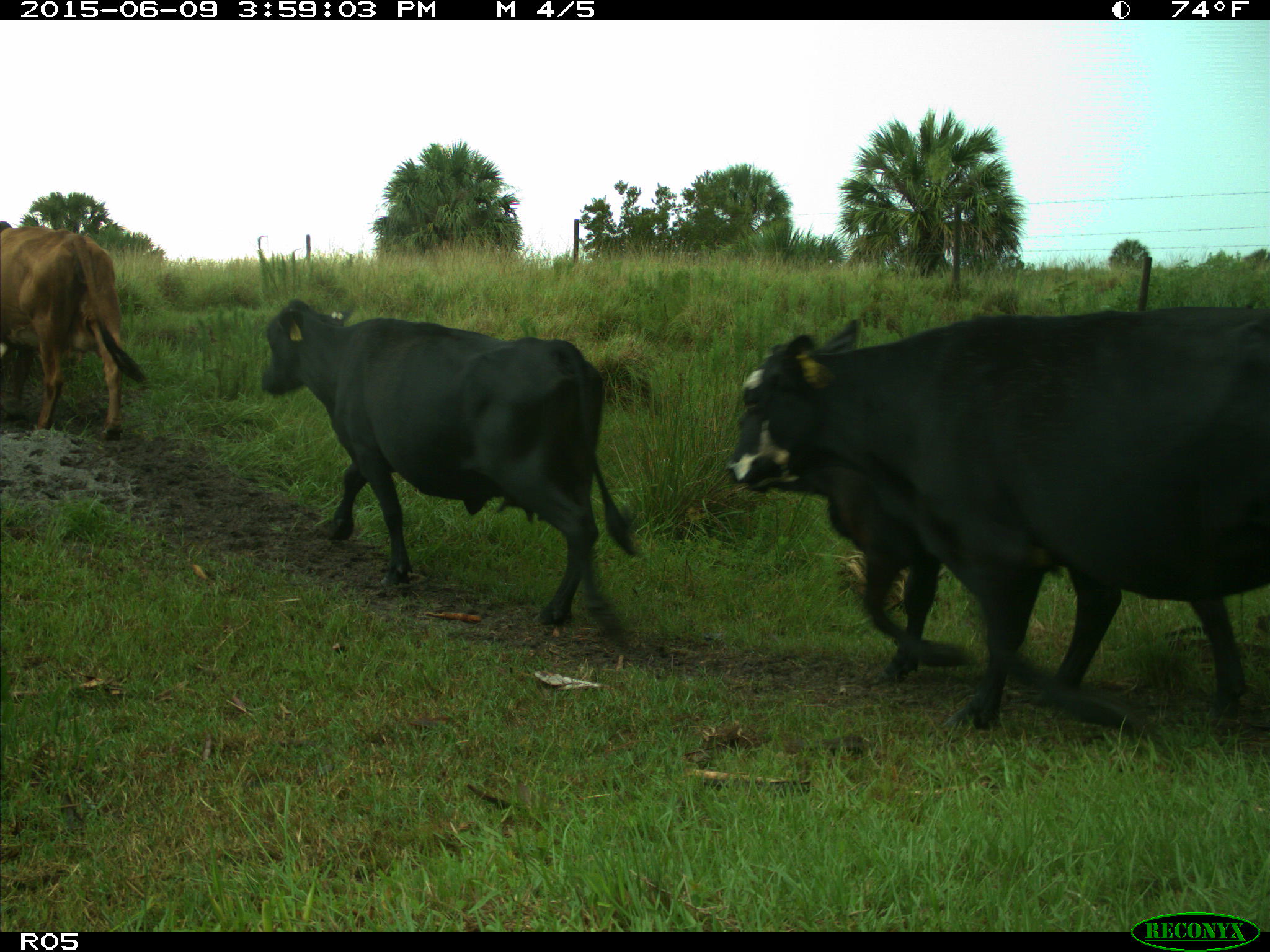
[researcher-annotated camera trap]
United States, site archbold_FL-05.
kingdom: Animalia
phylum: Chordata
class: Mammalia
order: Artiodactyla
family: Bovidae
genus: Bos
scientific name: Bos taurus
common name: domestic cow